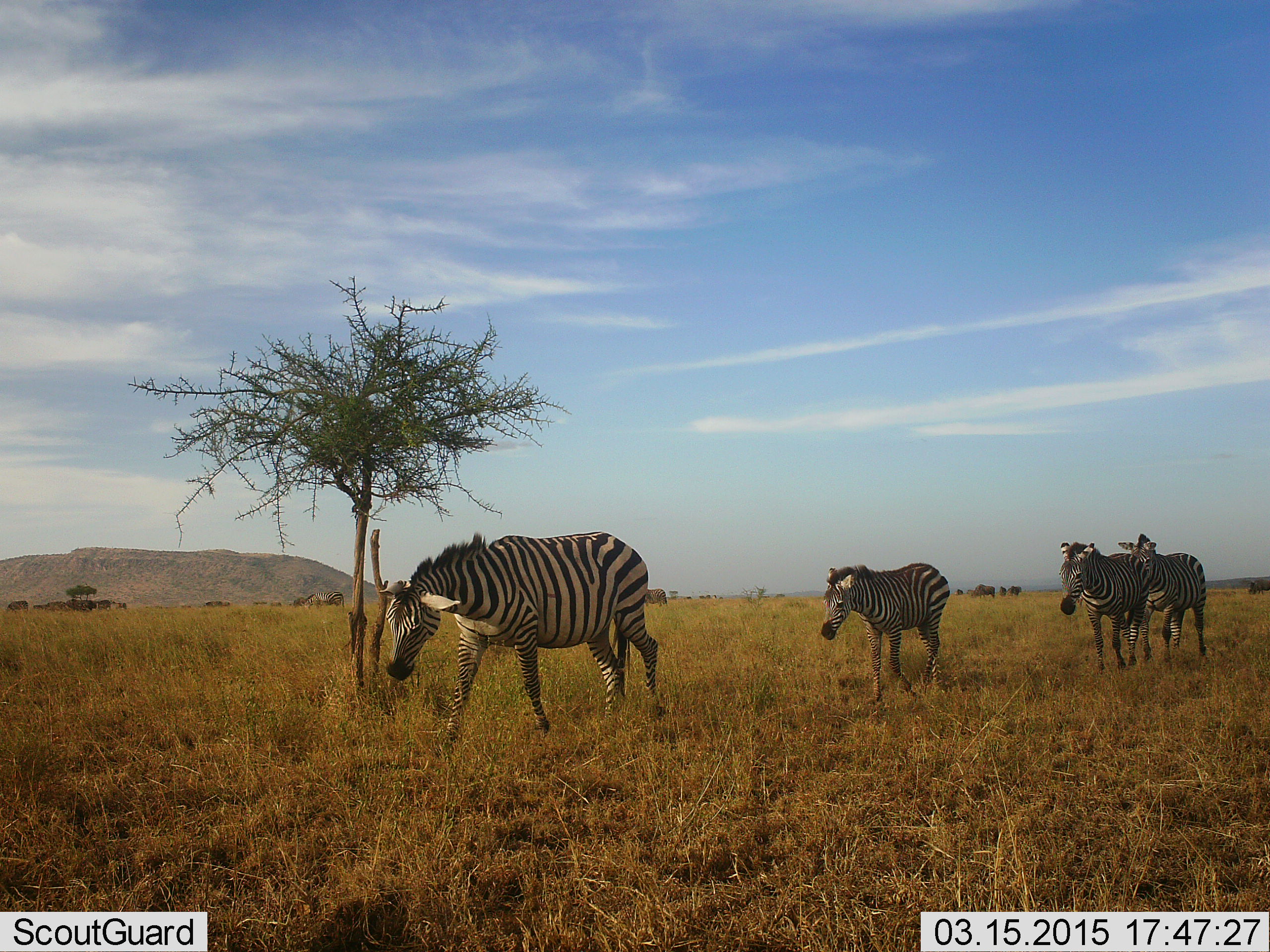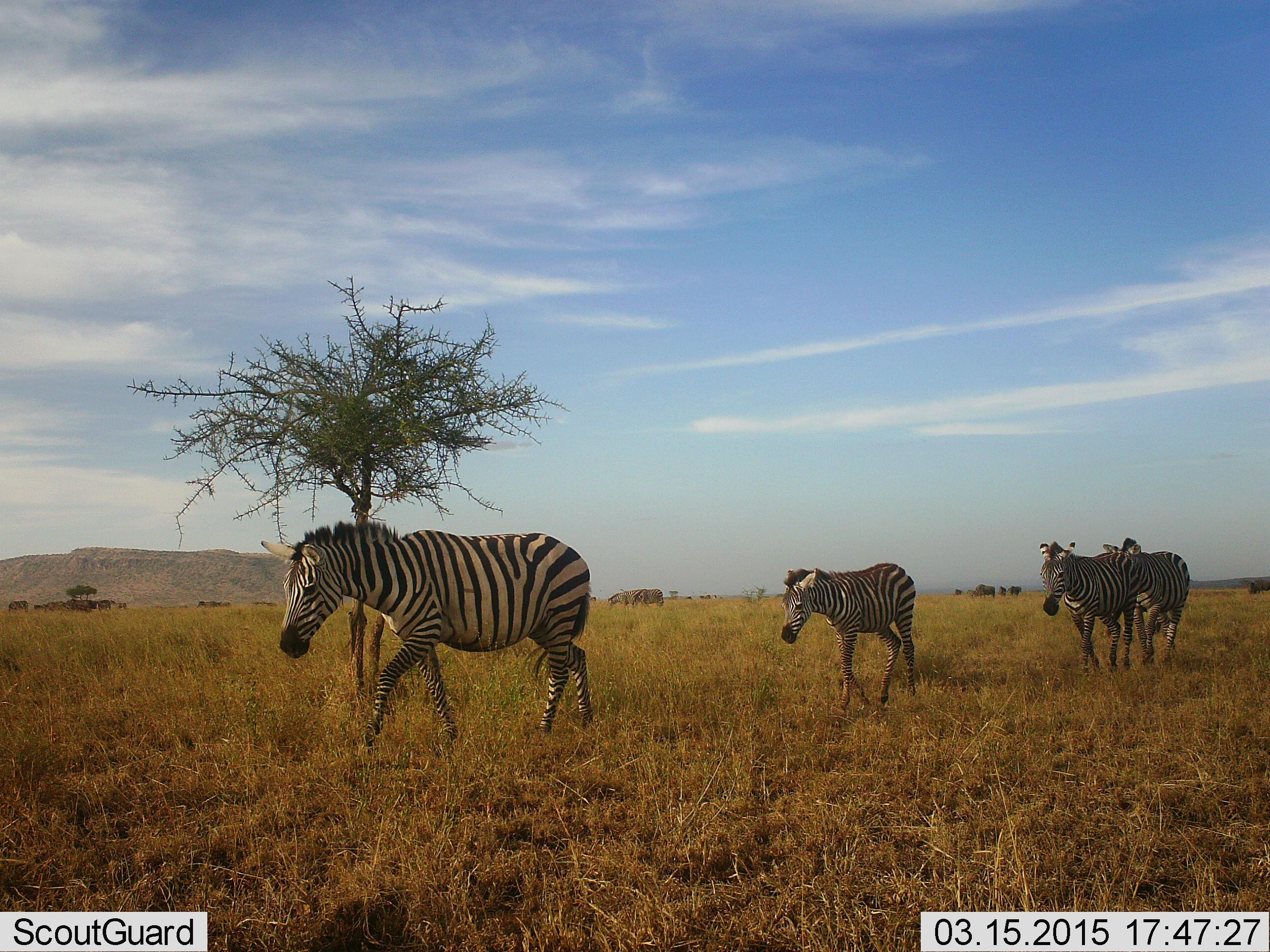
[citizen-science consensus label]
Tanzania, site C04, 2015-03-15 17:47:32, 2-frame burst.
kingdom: Animalia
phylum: Chordata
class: Mammalia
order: Perissodactyla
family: Equidae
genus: Equus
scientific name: Equus quagga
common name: plains zebra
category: zebra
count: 4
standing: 7%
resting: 0%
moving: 93%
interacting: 0%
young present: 36%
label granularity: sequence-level